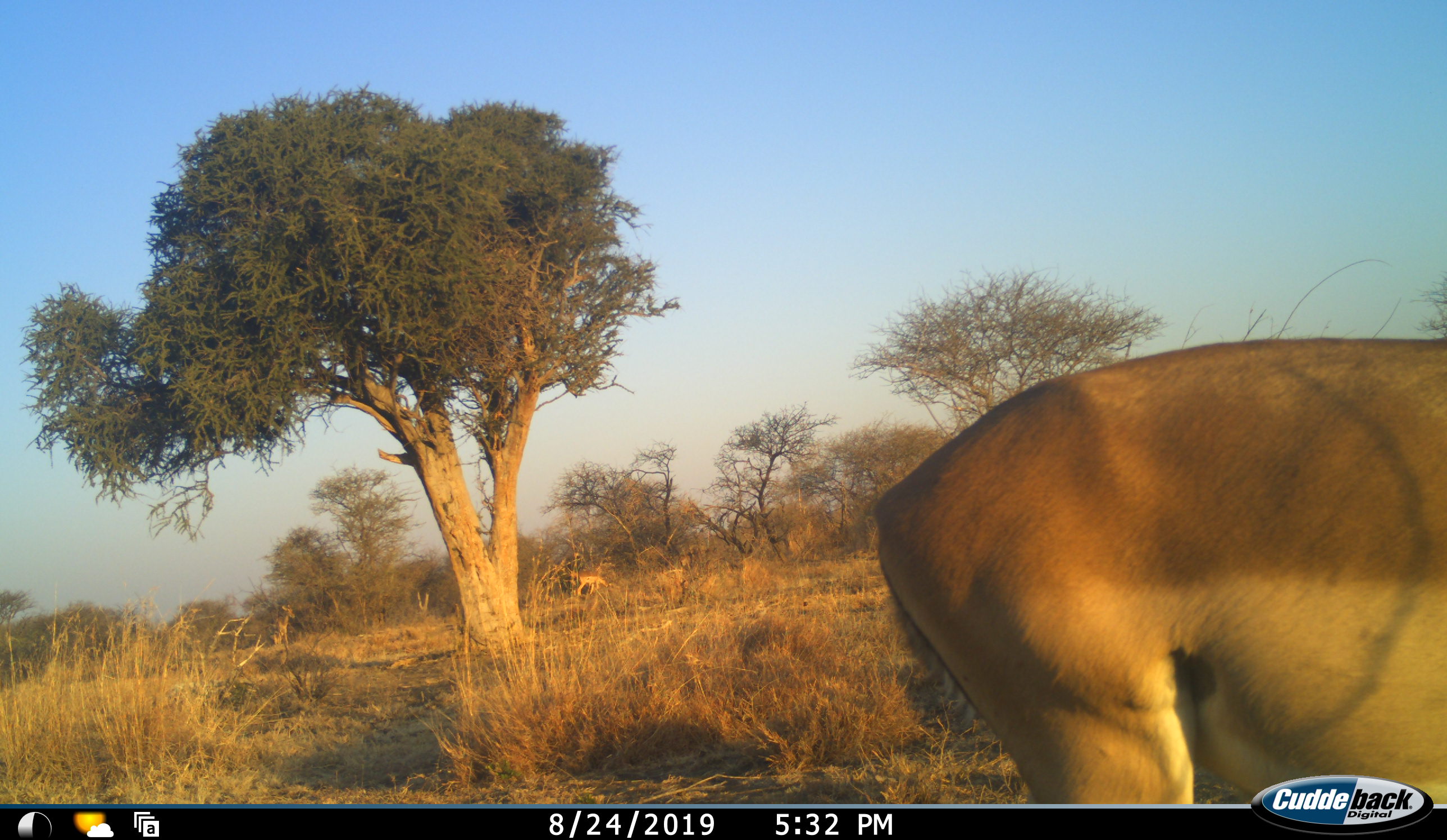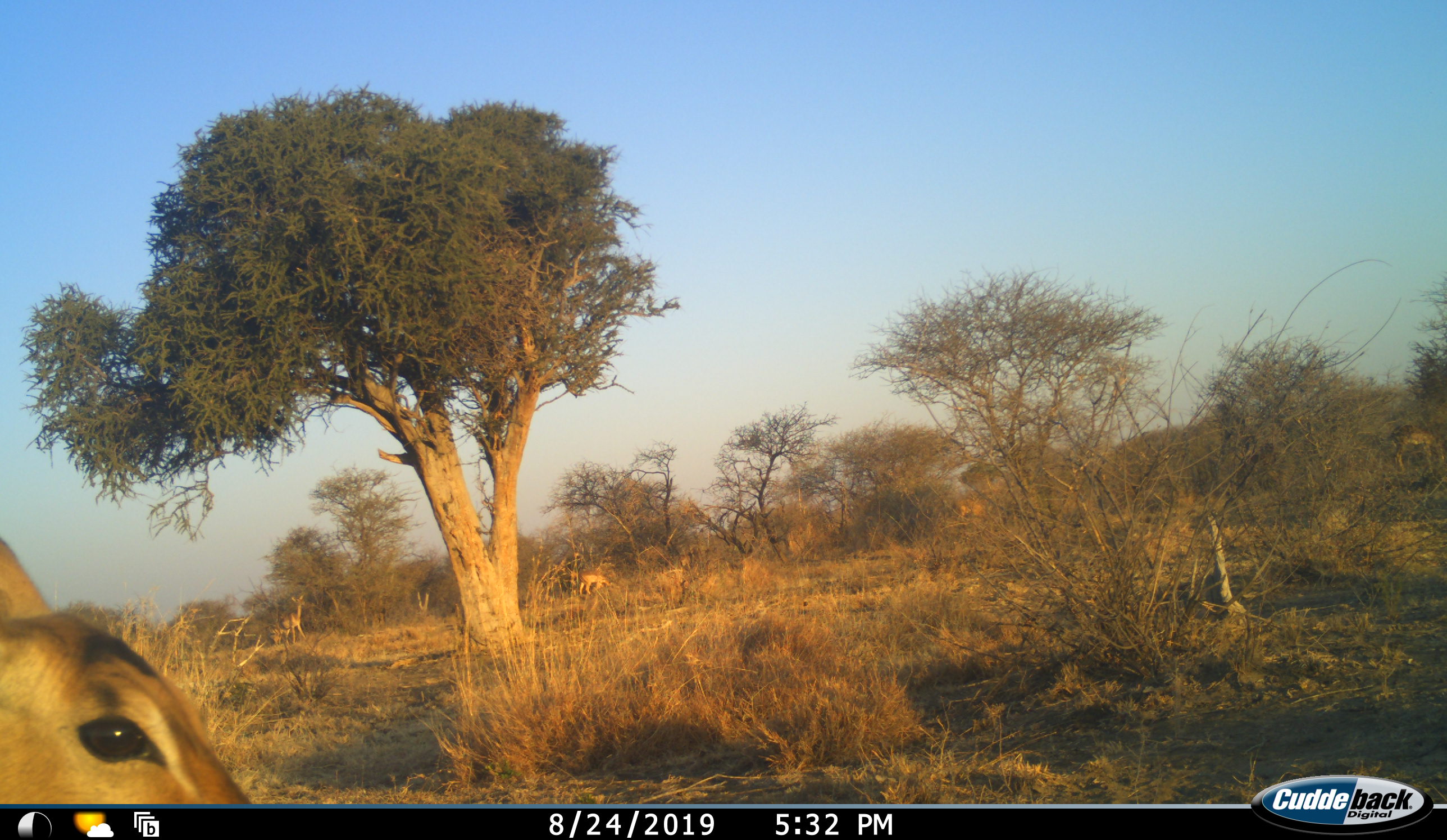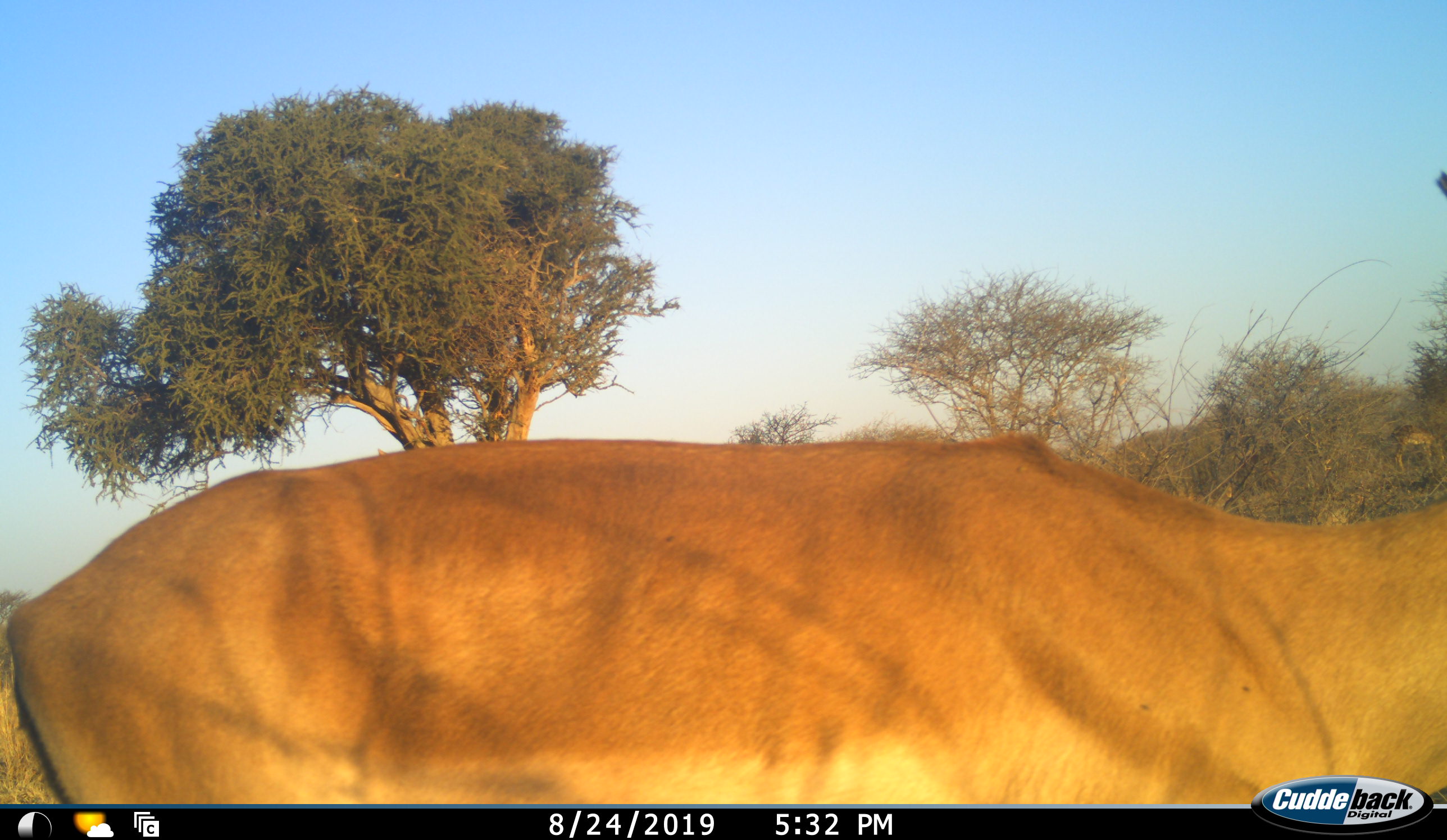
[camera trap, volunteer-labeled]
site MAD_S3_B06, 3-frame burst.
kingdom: Animalia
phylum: Chordata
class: Mammalia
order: Artiodactyla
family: Bovidae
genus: Aepyceros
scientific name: Aepyceros melampus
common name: impala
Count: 1.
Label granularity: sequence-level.